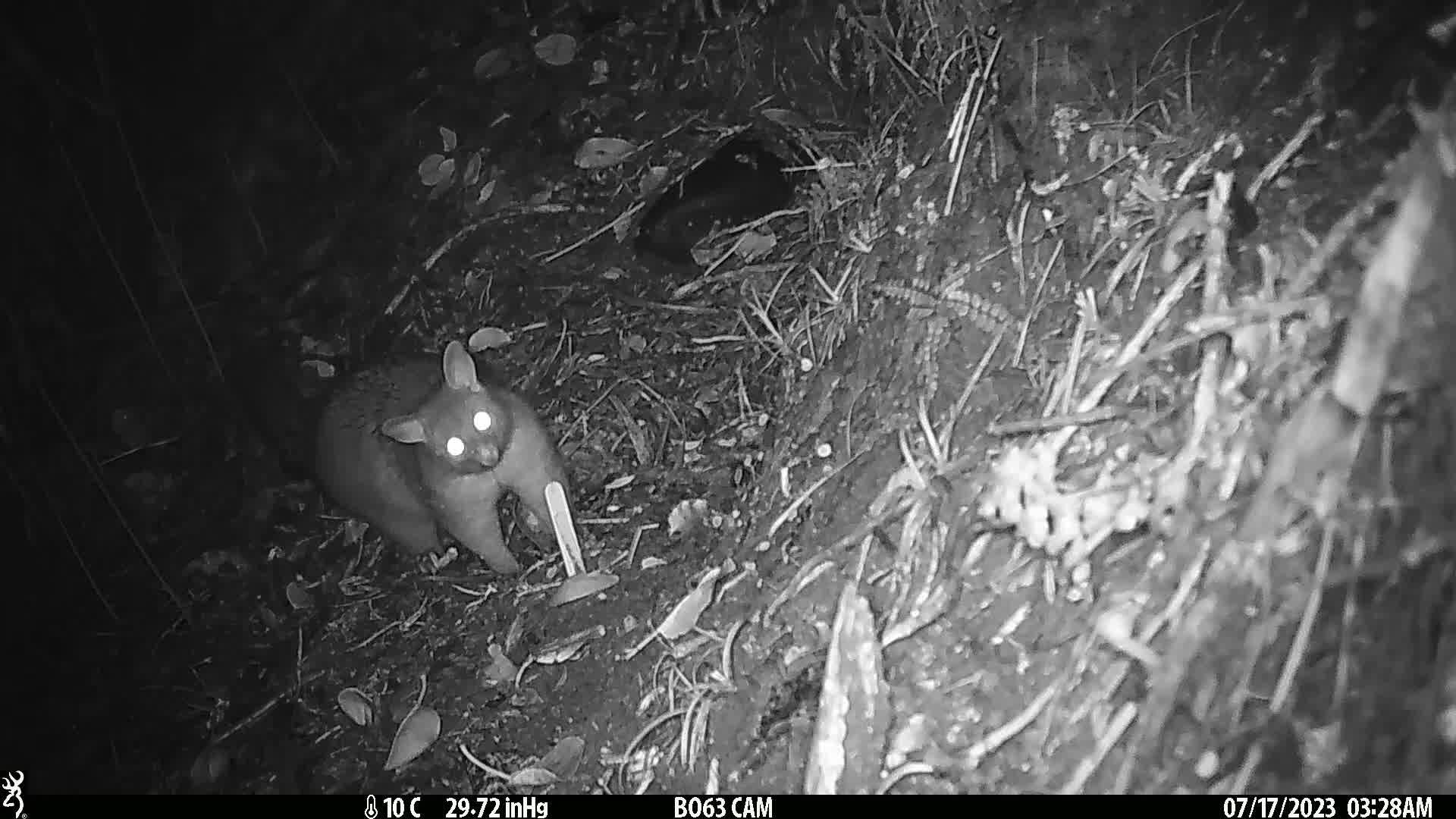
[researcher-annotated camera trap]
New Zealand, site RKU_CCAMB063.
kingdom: Animalia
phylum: Chordata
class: Mammalia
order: Diprotodontia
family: Phalangeridae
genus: Trichosurus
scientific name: Trichosurus vulpecula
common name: common brushtail possum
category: possum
Possum (common brushtail possum) (Trichosurus vulpecula).